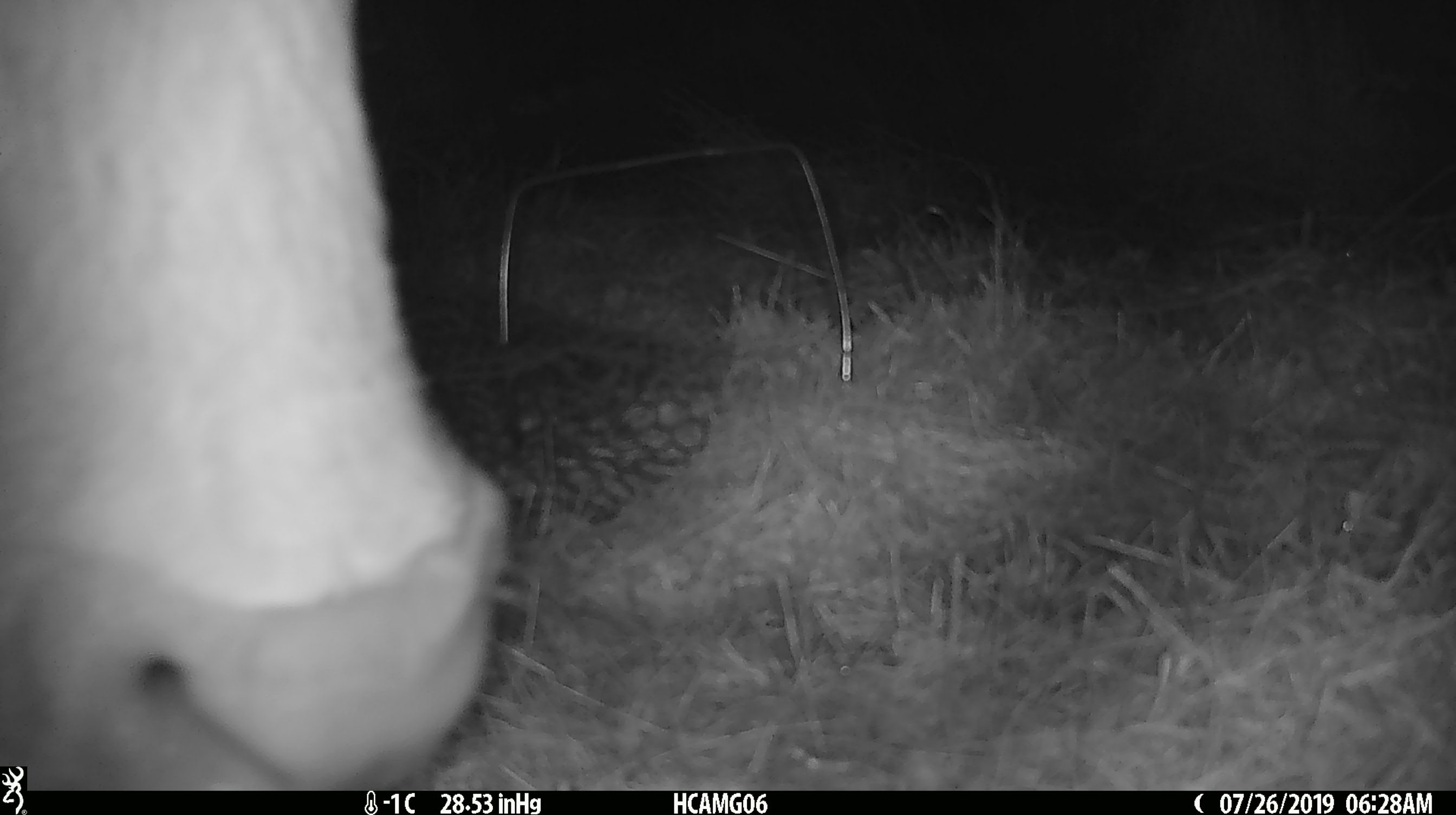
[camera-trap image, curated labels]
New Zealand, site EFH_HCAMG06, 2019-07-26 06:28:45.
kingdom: Animalia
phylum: Chordata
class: Mammalia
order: Artiodactyla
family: Bovidae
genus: Bos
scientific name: Bos taurus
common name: domestic cow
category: cow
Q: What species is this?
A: Cow (domestic cow) (Bos taurus).